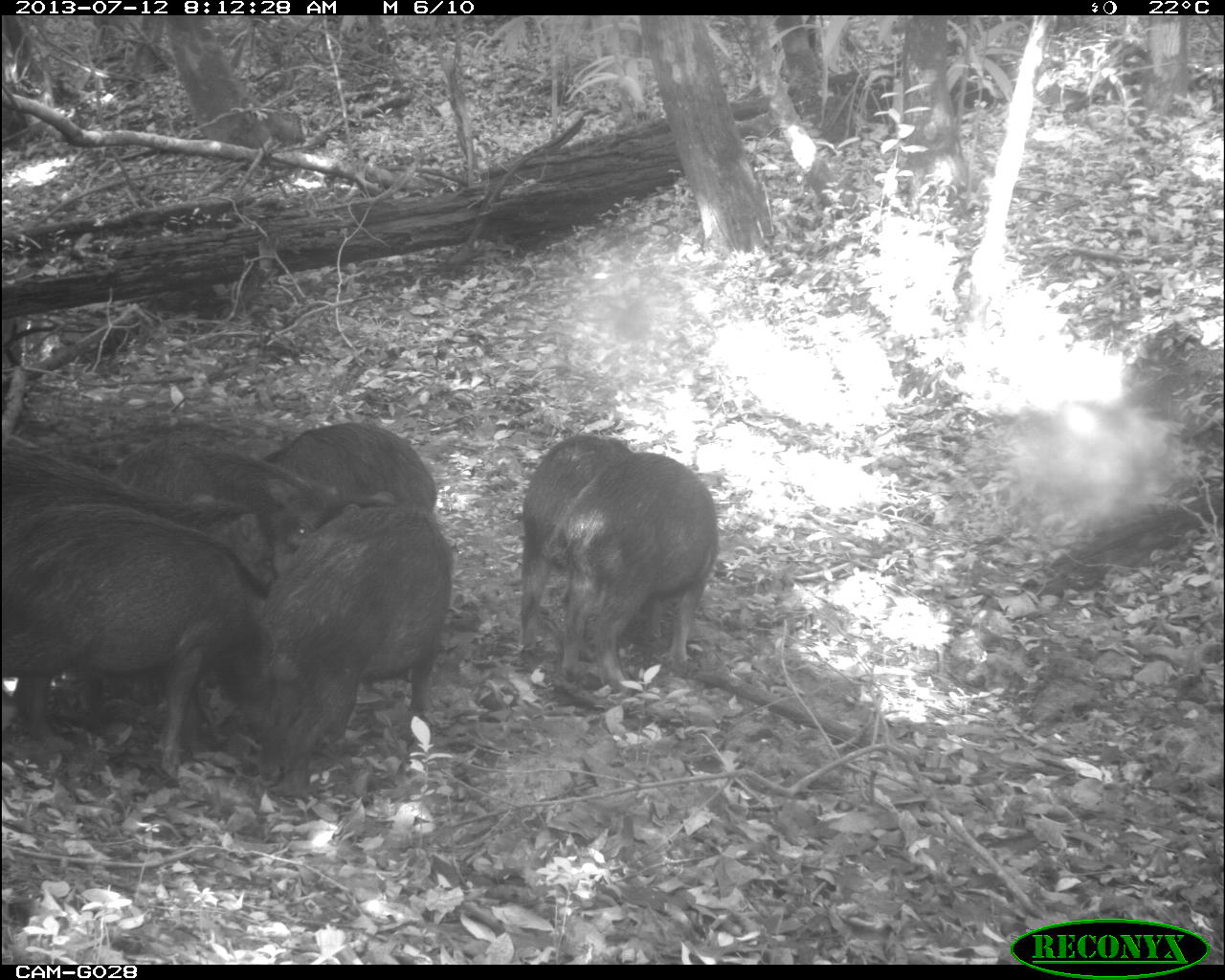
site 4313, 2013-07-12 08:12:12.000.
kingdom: Animalia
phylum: Chordata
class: Mammalia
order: Artiodactyla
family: Tayassuidae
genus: Tayassu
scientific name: Tayassu pecari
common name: white-lipped peccary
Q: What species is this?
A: Tayassu pecari (white-lipped peccary).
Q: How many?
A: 7.